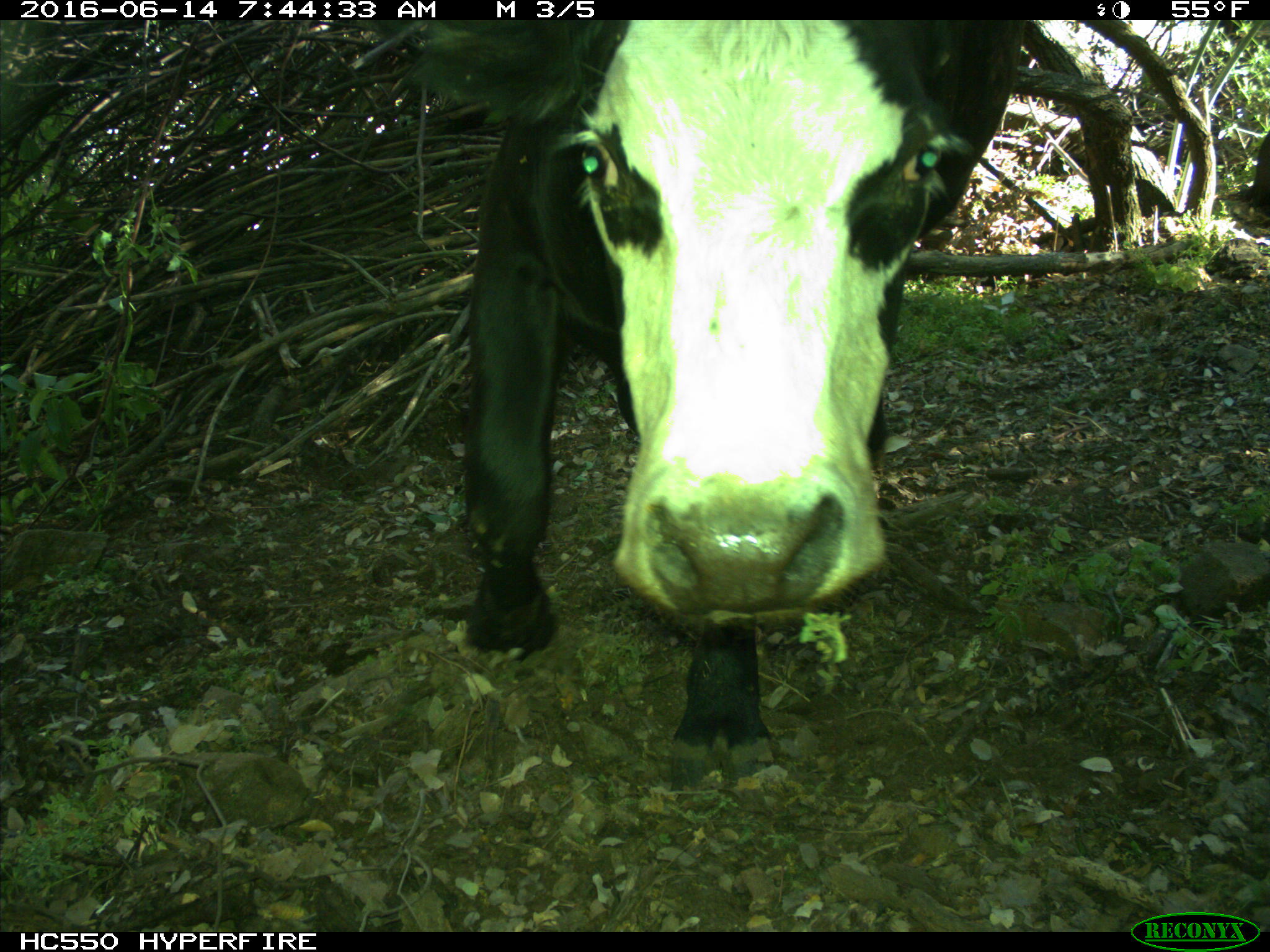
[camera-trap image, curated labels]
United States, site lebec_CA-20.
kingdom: Animalia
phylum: Chordata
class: Mammalia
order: Artiodactyla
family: Bovidae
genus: Bos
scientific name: Bos taurus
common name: domestic cow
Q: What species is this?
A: Bos taurus (domestic cow).